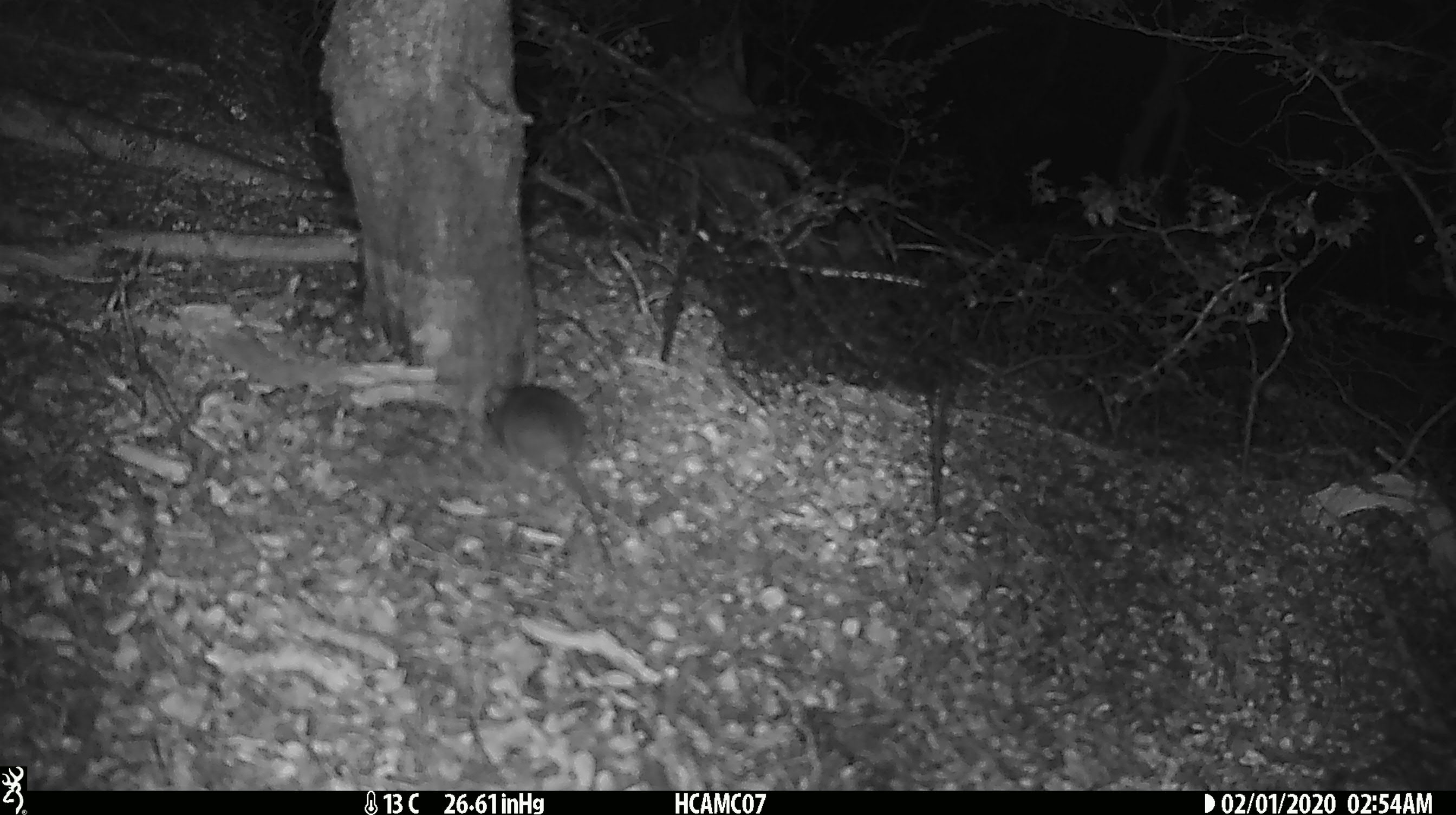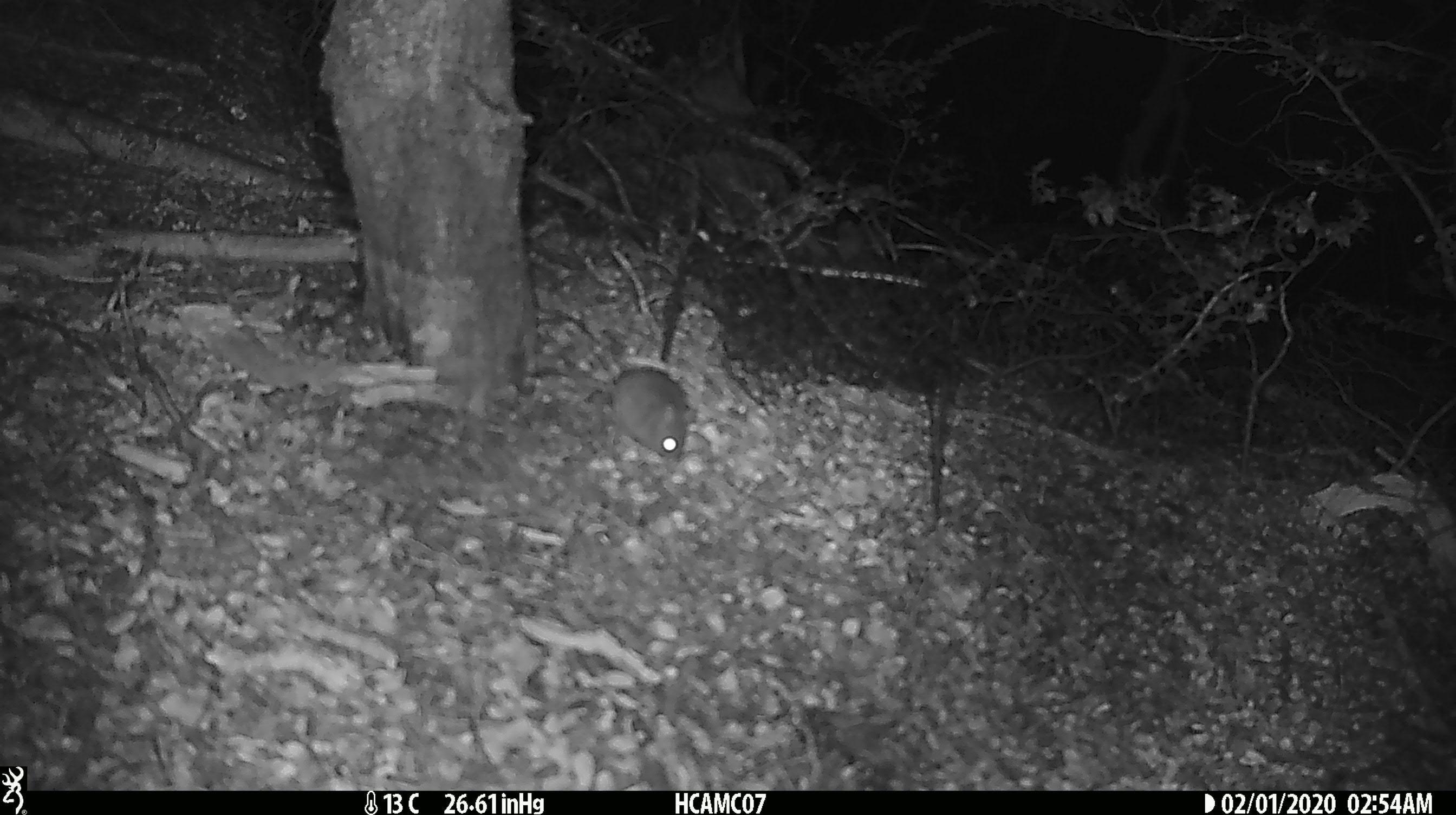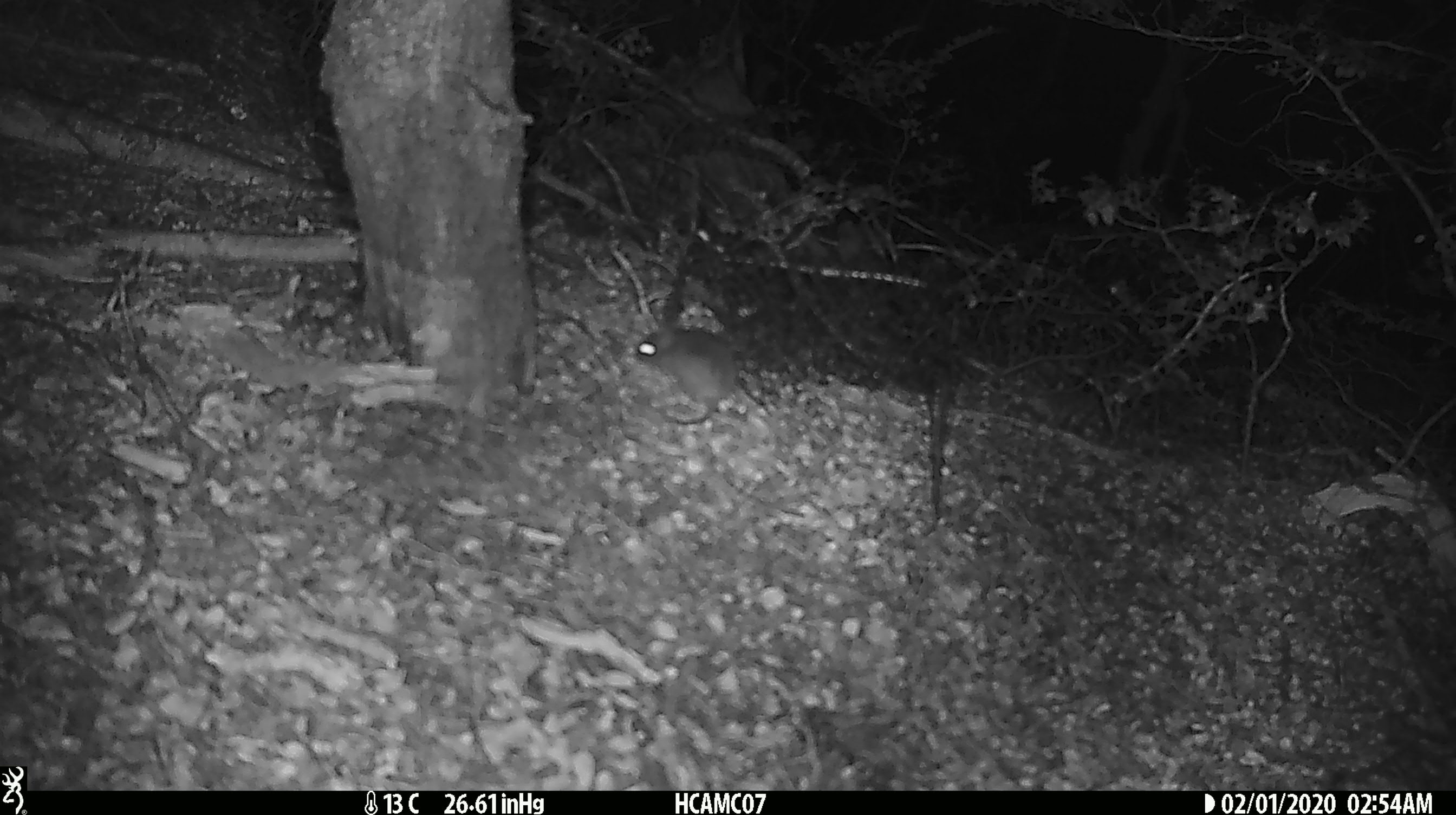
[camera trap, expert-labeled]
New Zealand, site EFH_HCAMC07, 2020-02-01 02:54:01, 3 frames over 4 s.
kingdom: Animalia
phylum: Chordata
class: Mammalia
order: Rodentia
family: Muridae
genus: Mus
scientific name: Mus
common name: mouse